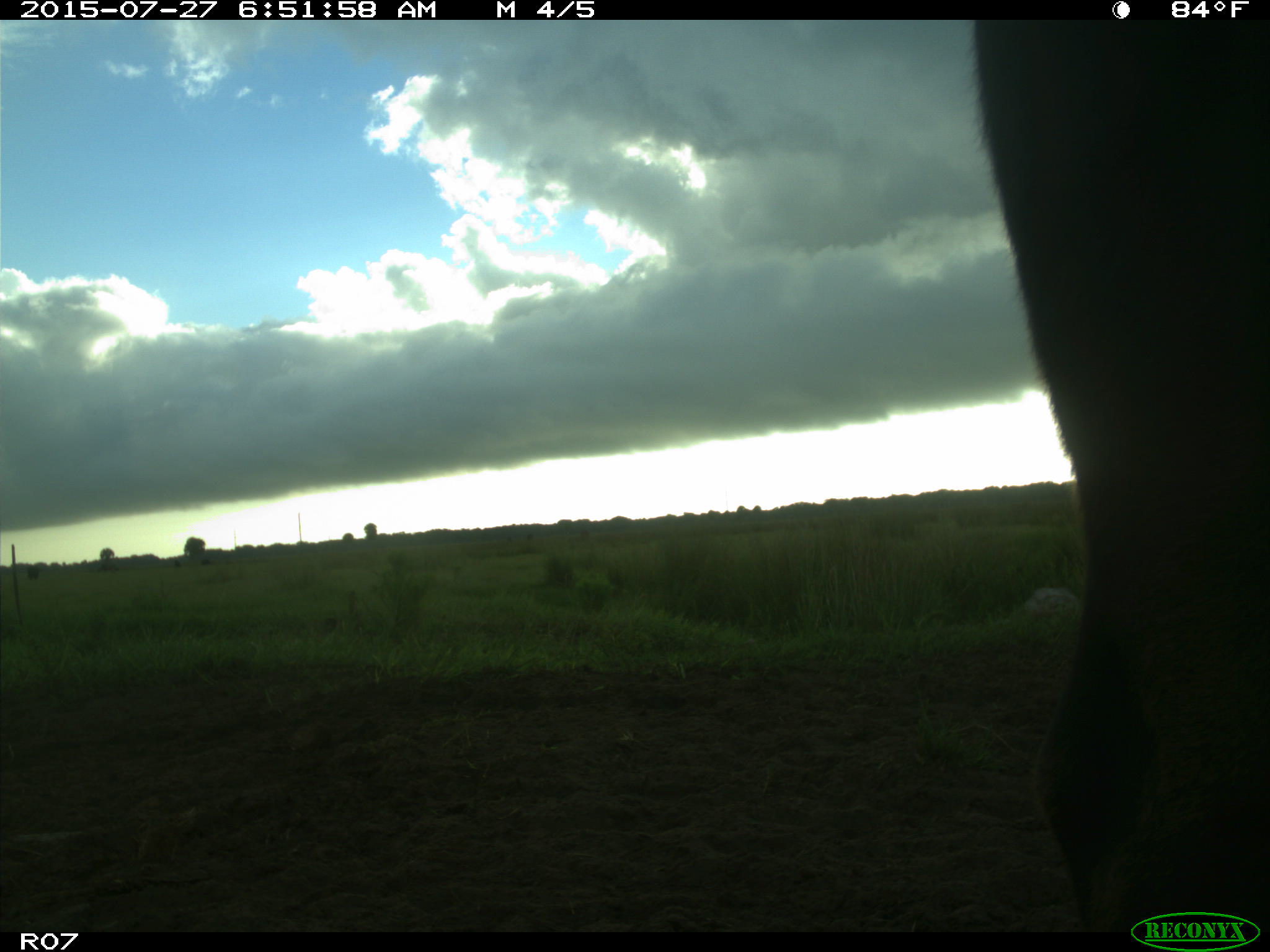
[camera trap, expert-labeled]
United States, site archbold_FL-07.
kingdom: Animalia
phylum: Chordata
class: Mammalia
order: Artiodactyla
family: Bovidae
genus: Bos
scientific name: Bos taurus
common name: domestic cow